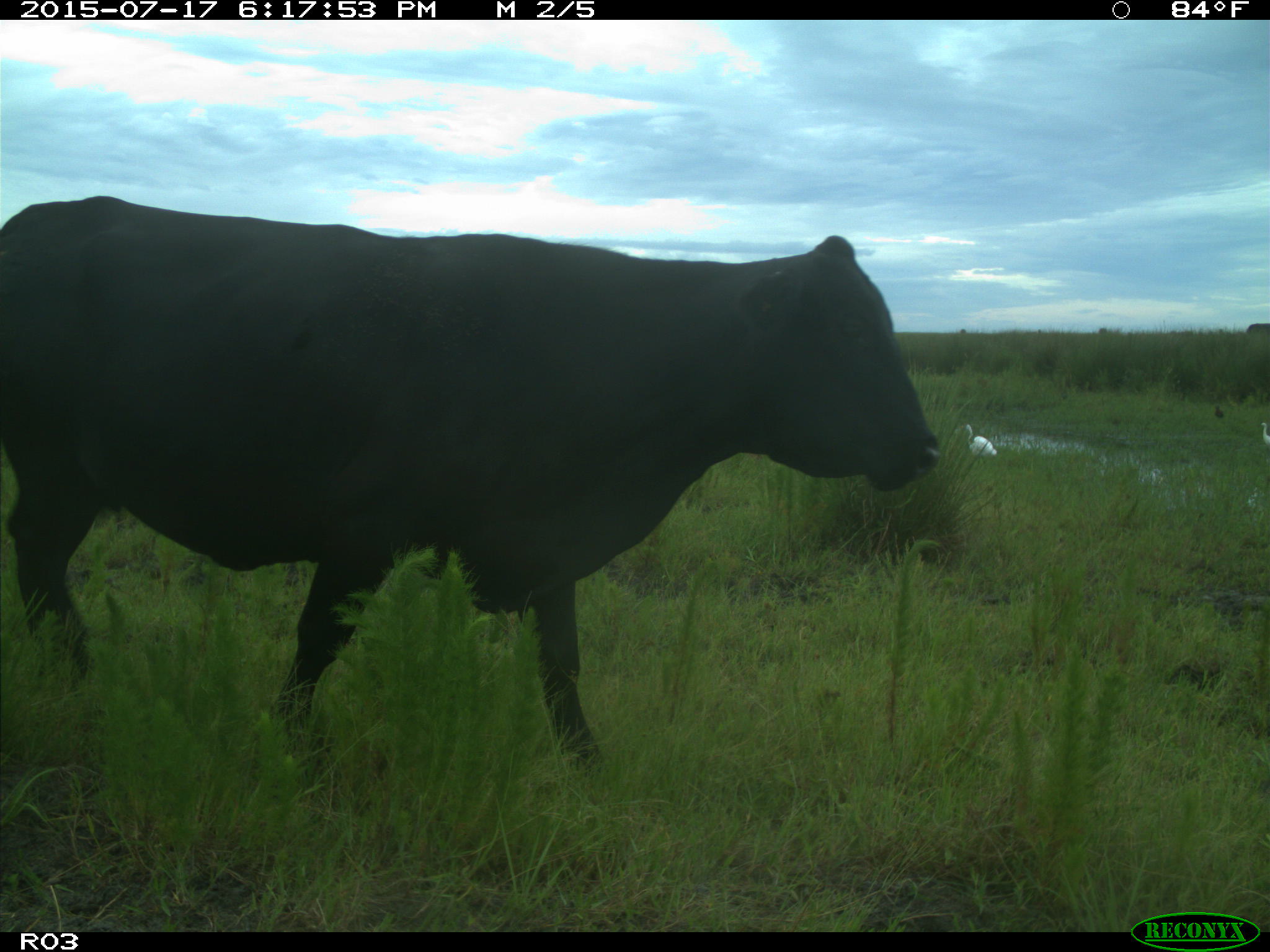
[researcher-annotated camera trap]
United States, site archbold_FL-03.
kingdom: Animalia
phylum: Chordata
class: Mammalia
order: Artiodactyla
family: Bovidae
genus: Bos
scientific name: Bos taurus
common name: domestic cow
Bos taurus (domestic cow).